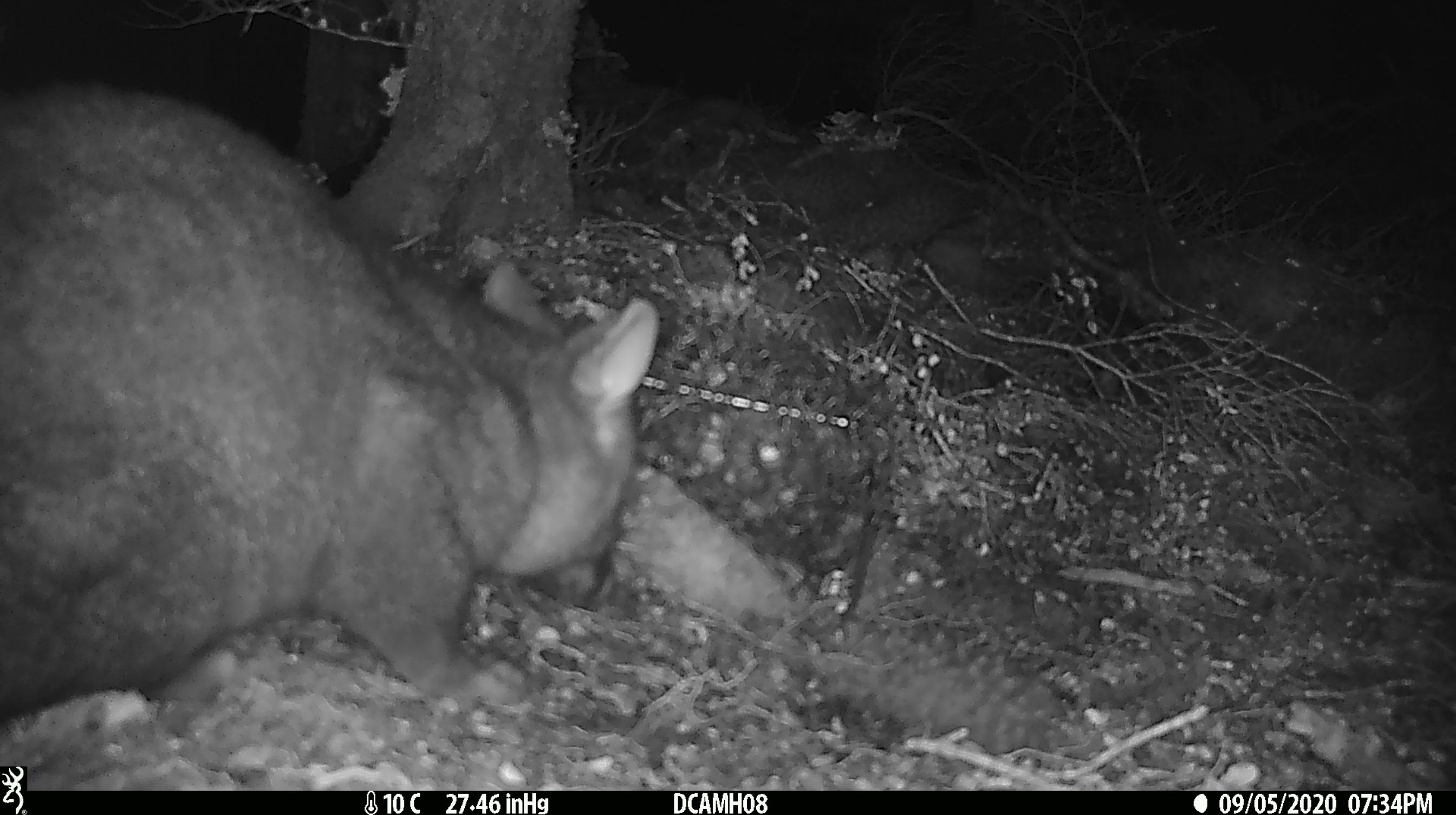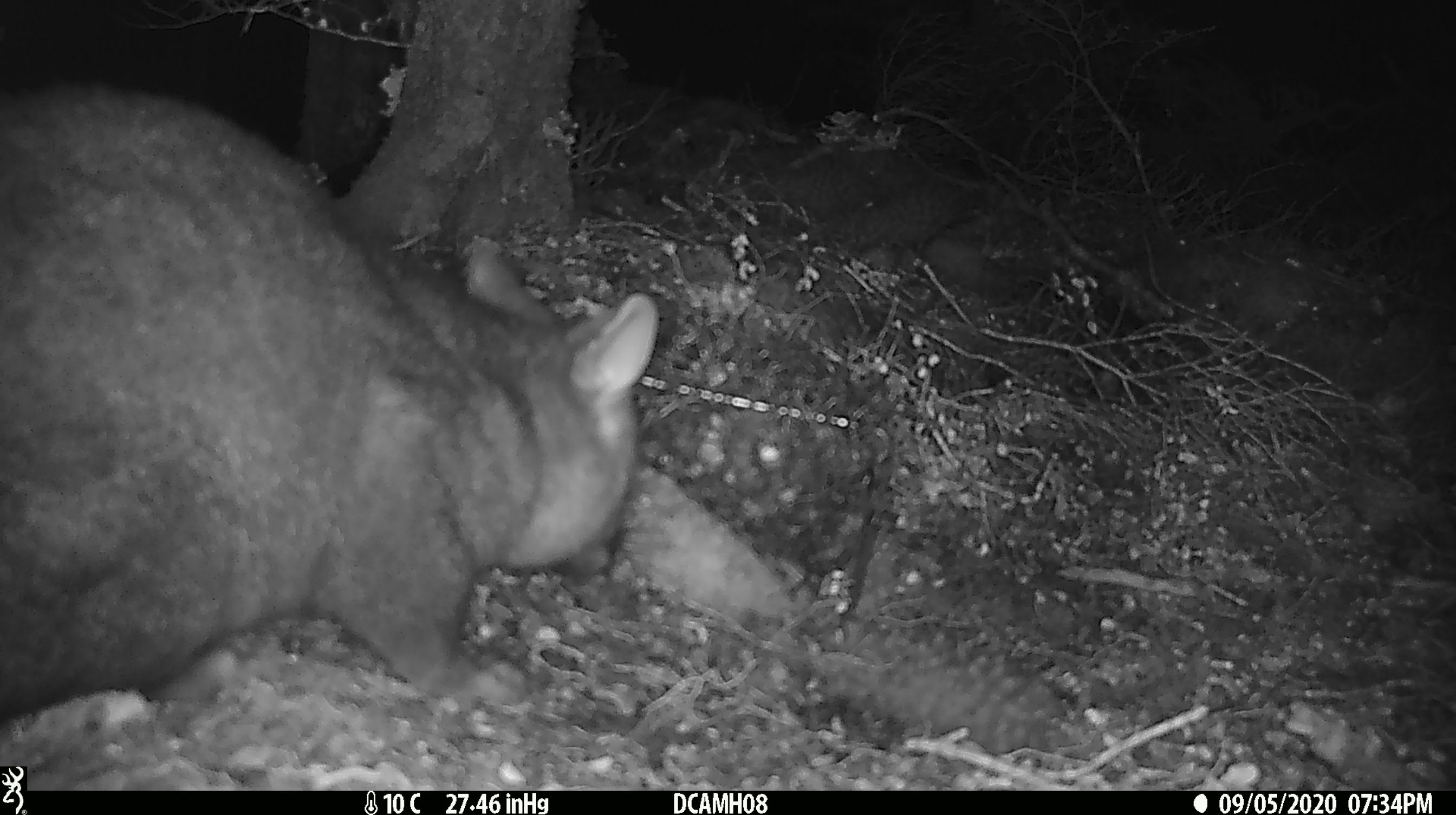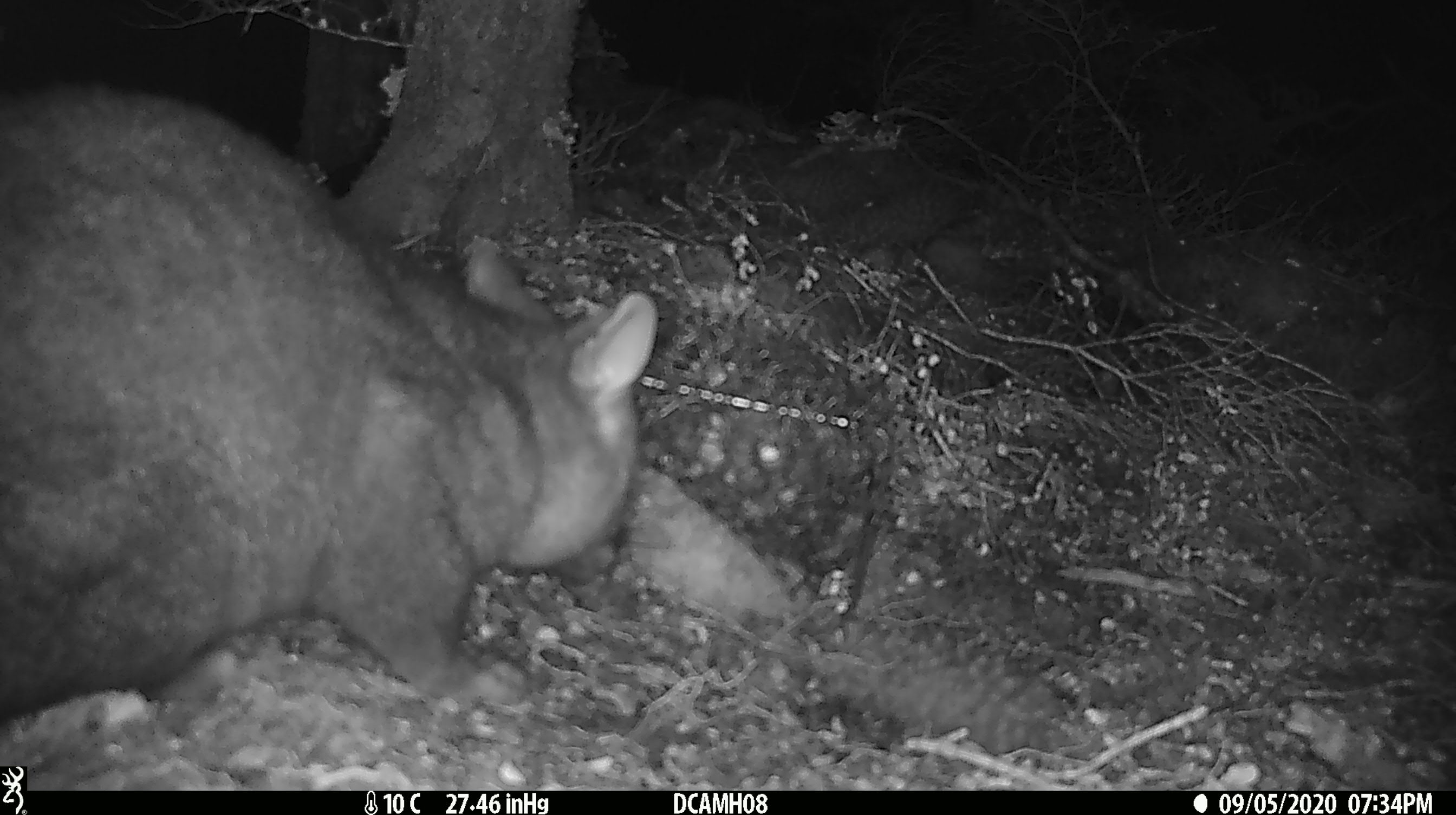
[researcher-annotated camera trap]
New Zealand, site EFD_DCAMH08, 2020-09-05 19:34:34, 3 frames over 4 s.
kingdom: Animalia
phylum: Chordata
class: Mammalia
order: Diprotodontia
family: Phalangeridae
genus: Trichosurus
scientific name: Trichosurus vulpecula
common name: common brushtail possum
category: possum